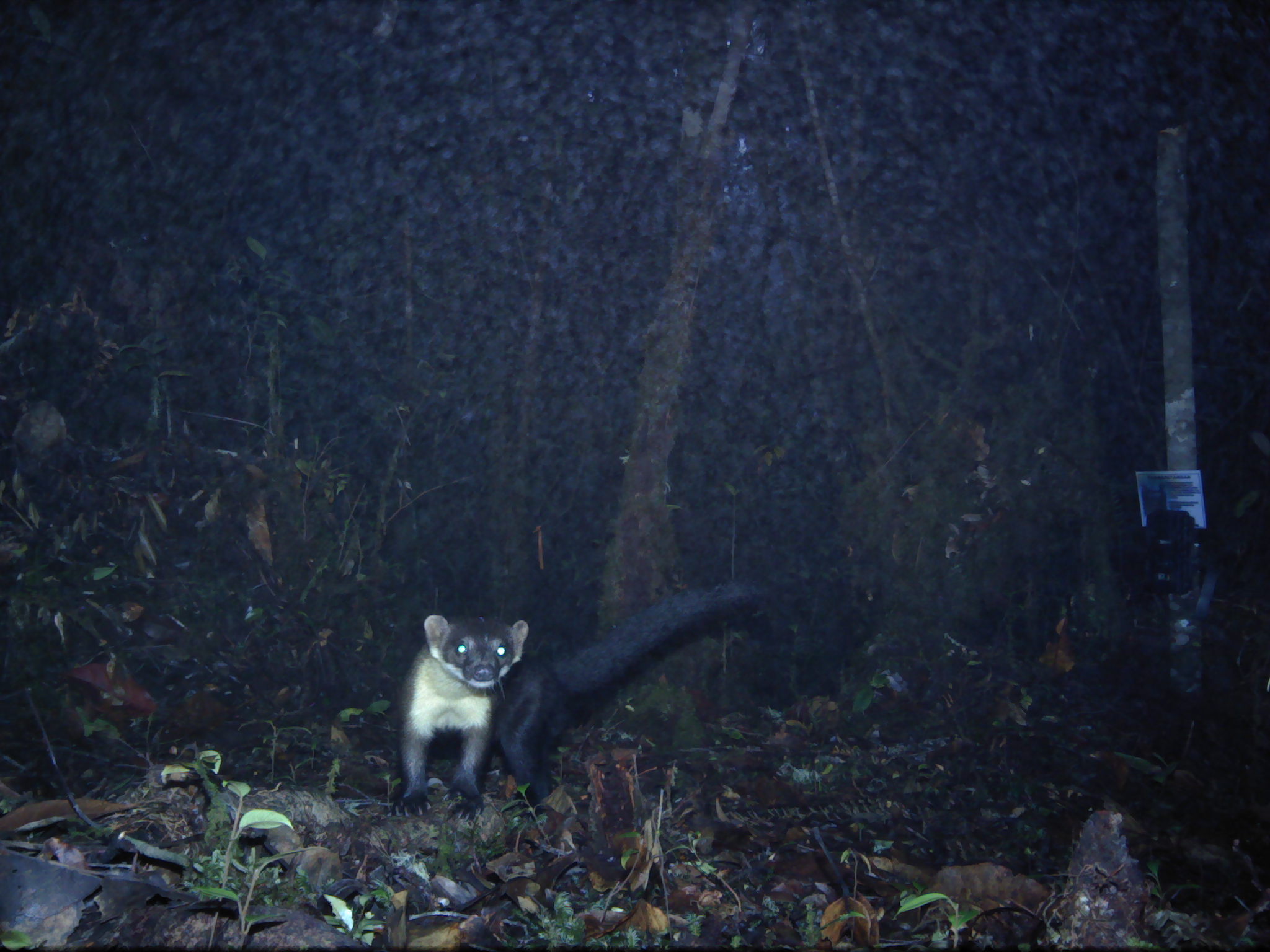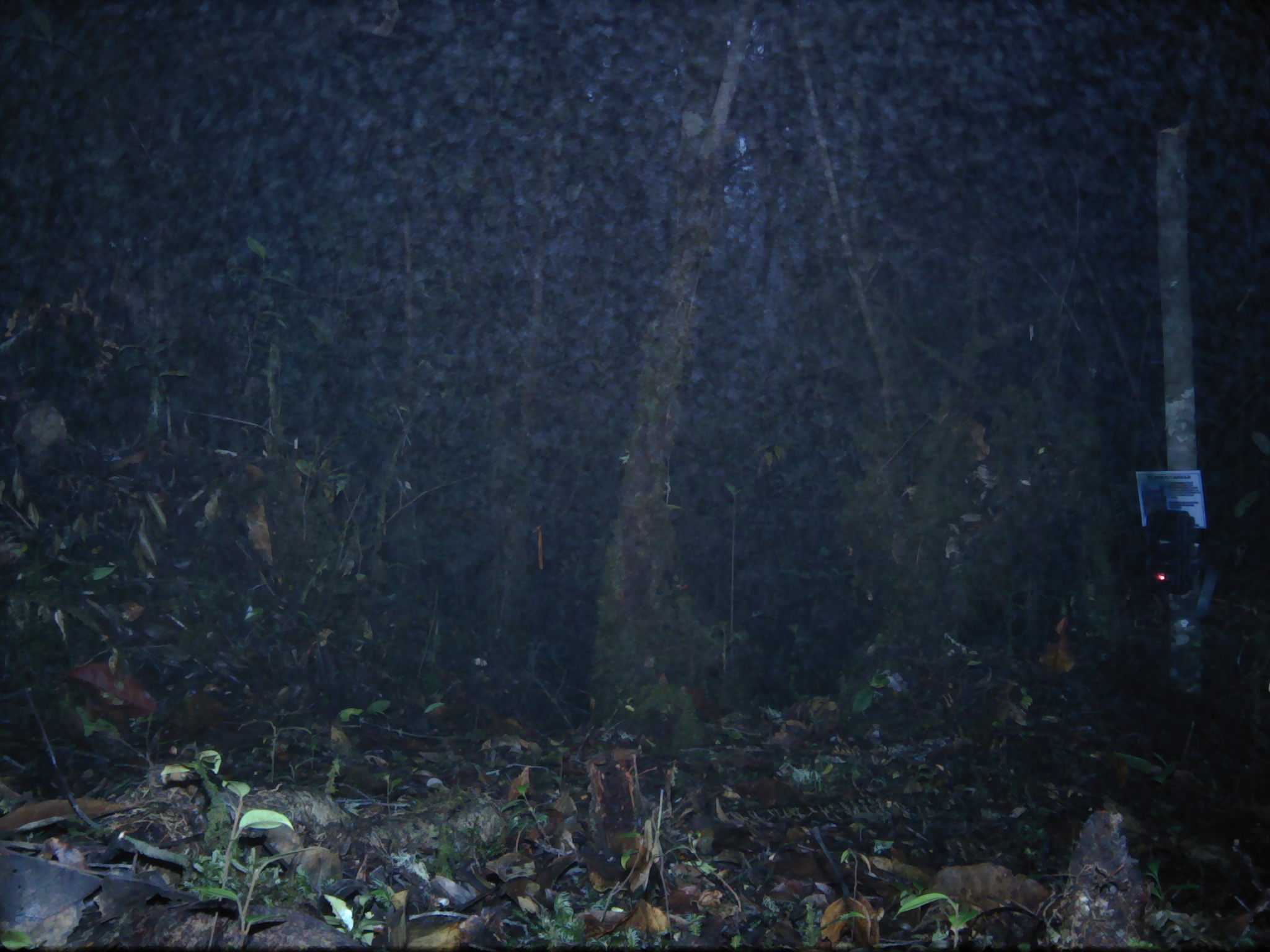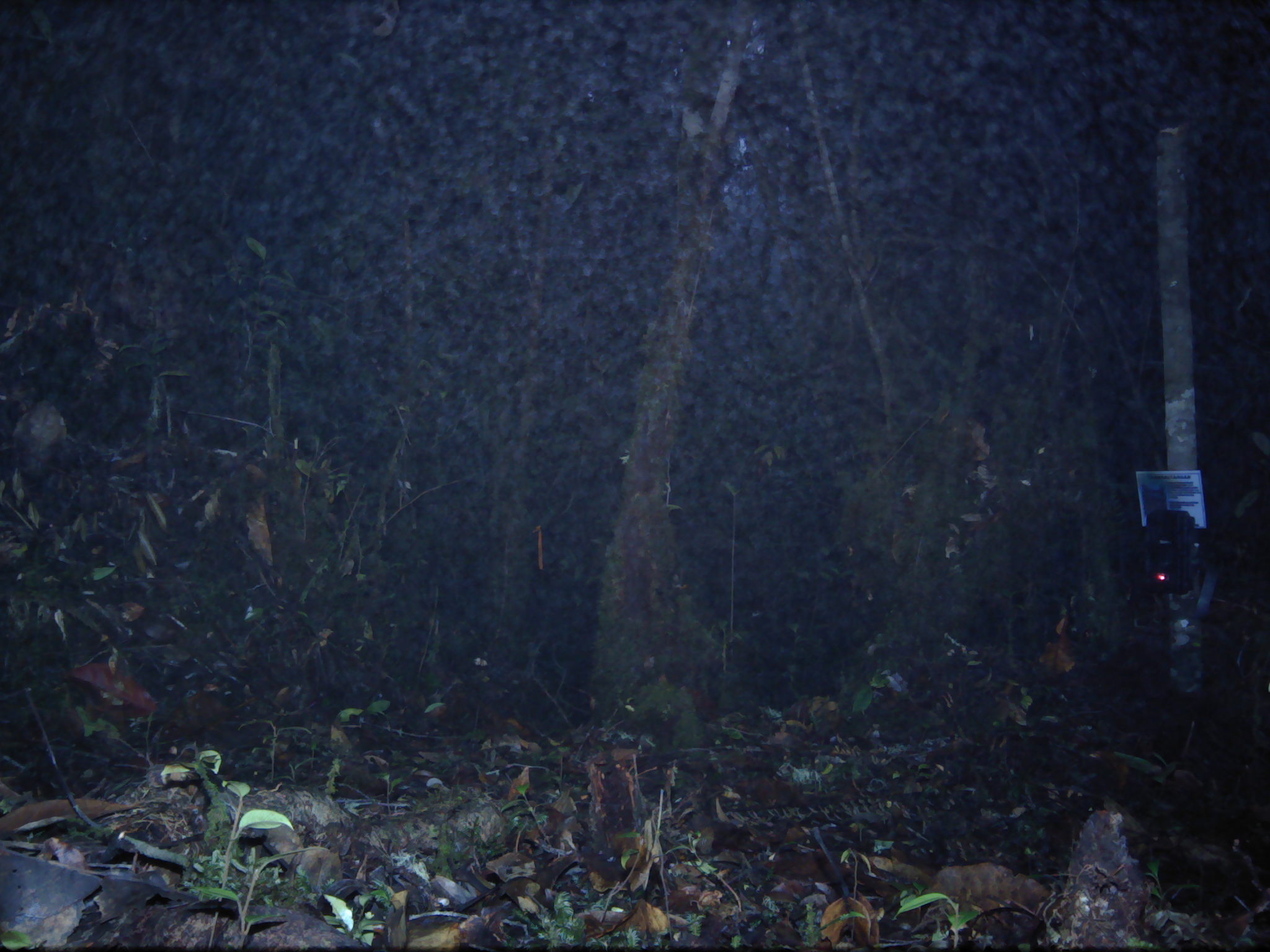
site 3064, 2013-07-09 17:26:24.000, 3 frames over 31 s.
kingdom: Animalia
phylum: Chordata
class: Mammalia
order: Carnivora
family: Mustelidae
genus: Martes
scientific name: Martes flavigula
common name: yellow-throated marten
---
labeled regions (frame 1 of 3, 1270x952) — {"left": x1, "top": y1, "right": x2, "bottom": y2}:
martes flavigula: {"left": 385, "top": 579, "right": 756, "bottom": 819}